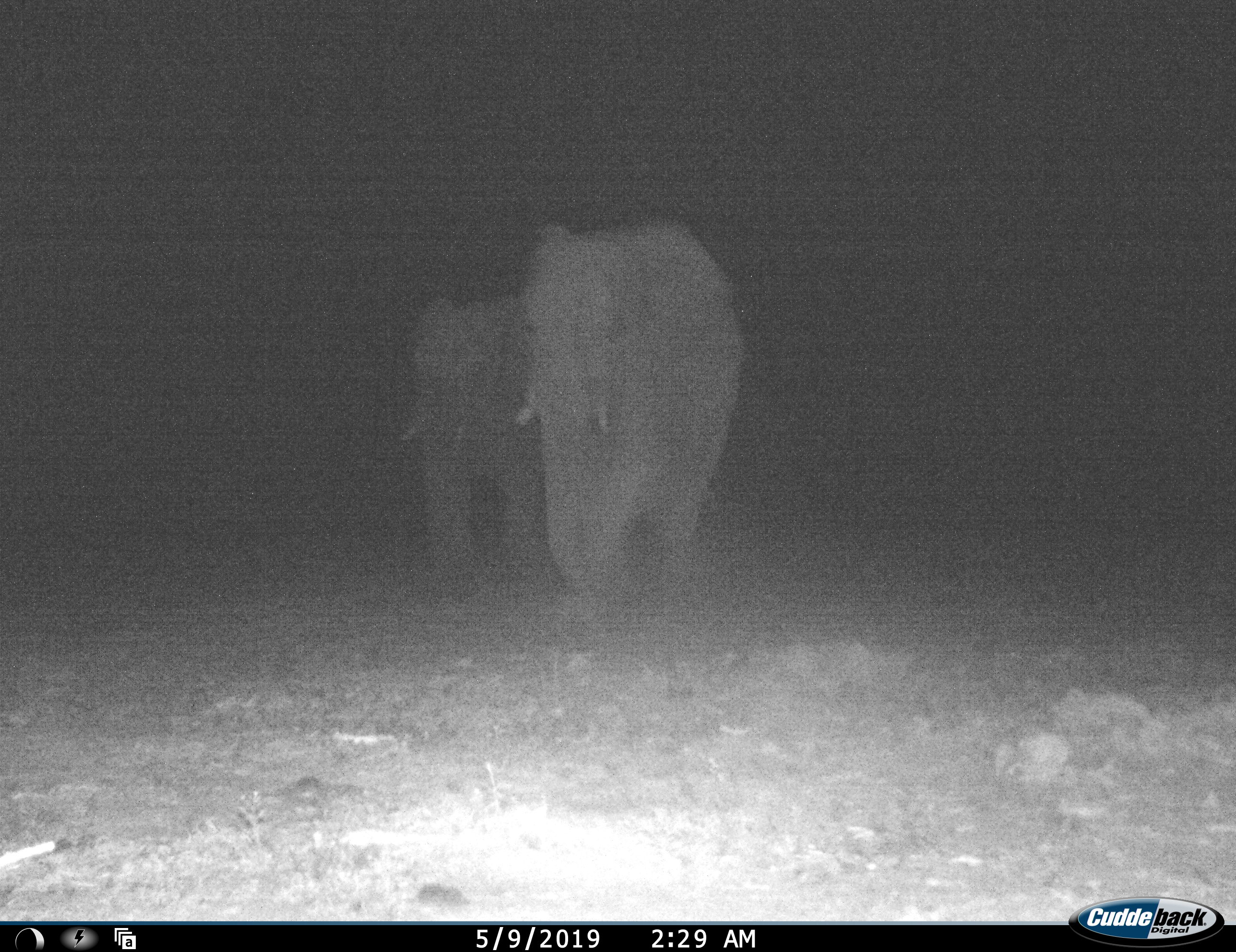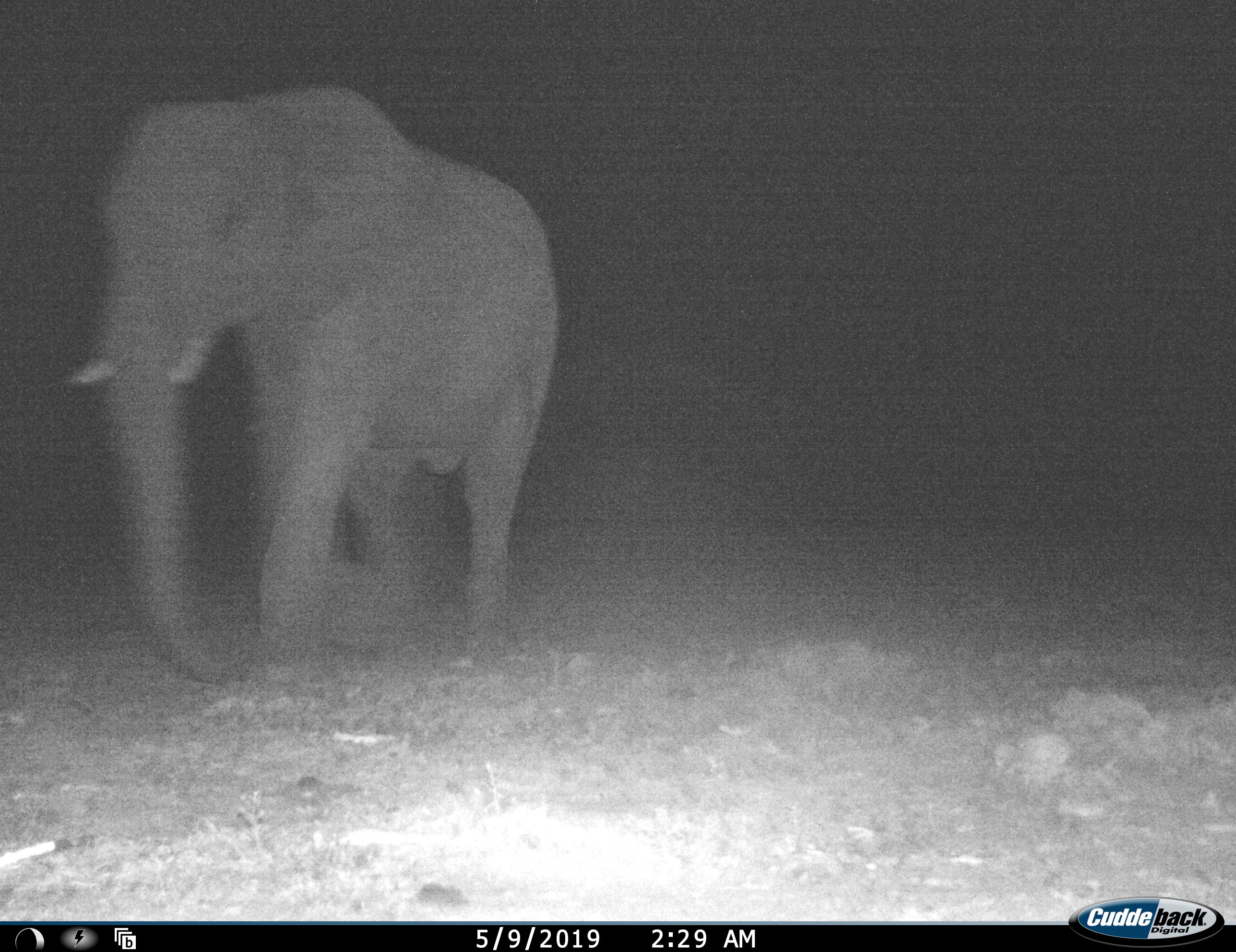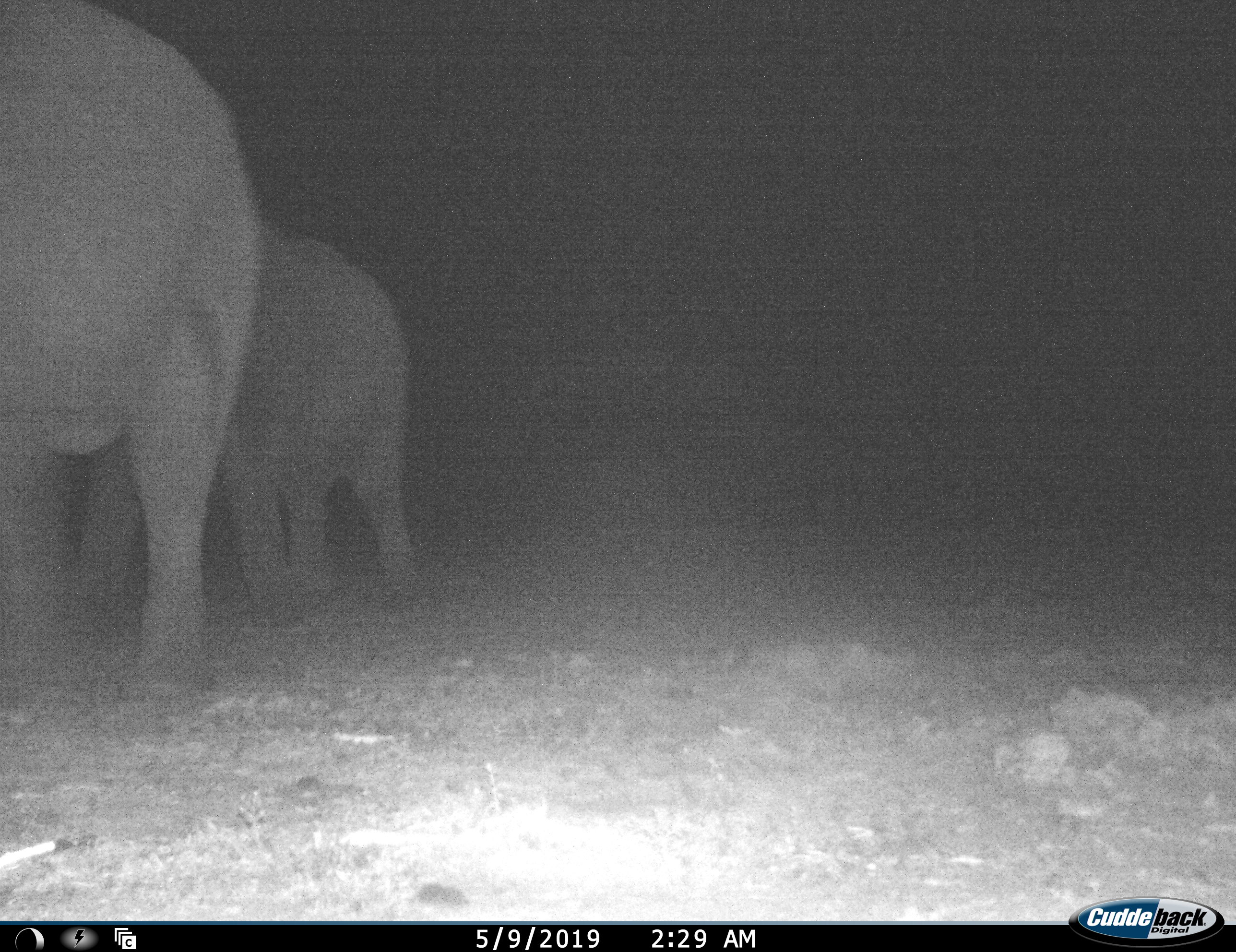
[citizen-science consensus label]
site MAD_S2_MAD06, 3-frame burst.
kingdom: Animalia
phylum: Chordata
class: Mammalia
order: Proboscidea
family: Elephantidae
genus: Loxodonta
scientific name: Loxodonta africana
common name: african bush elephant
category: elephant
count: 2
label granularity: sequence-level